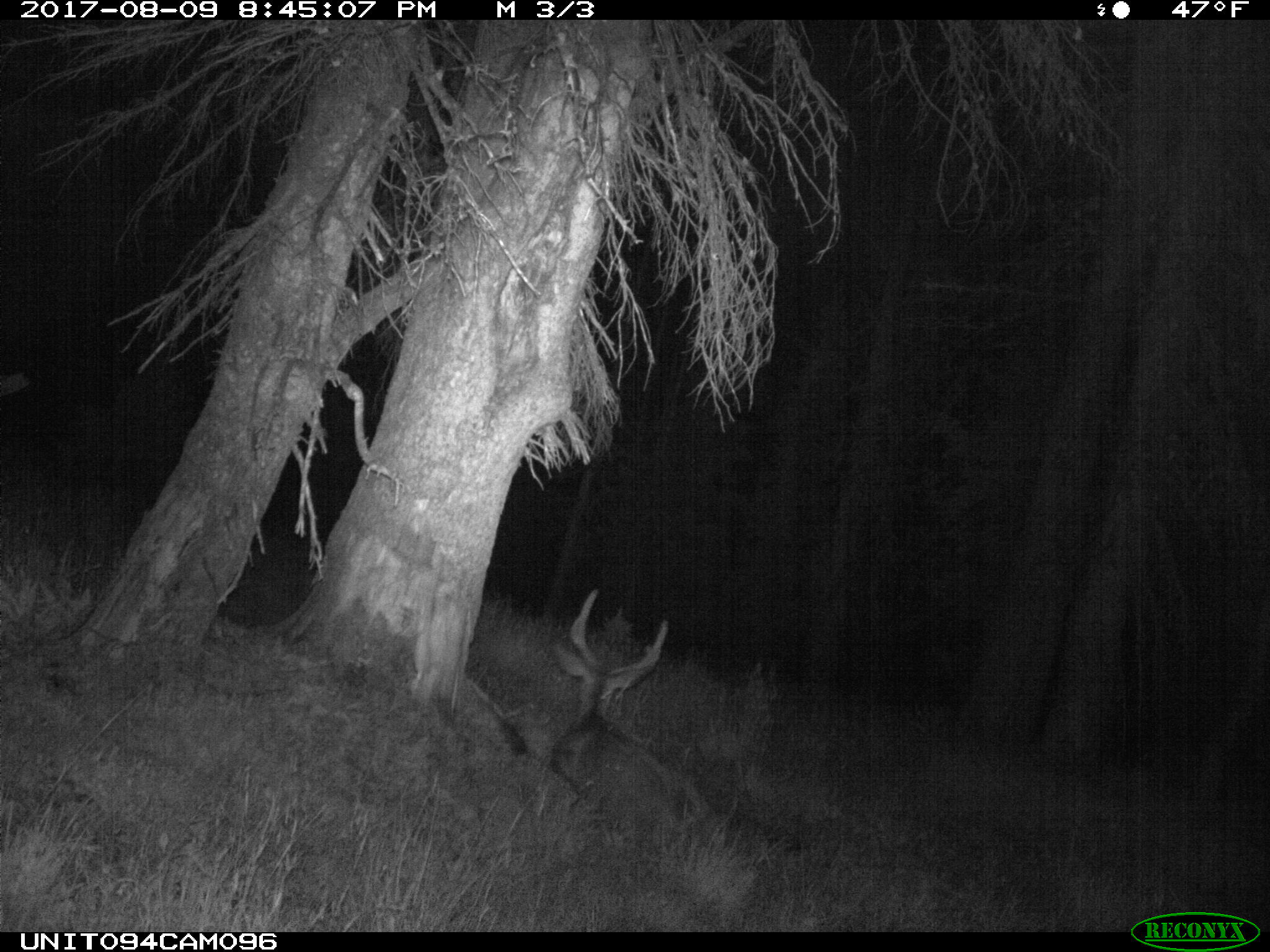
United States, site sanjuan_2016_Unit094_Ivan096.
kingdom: Animalia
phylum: Chordata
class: Mammalia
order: Artiodactyla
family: Cervidae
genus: Odocoileus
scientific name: Odocoileus hemionus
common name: mule deer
Odocoileus hemionus (mule deer).